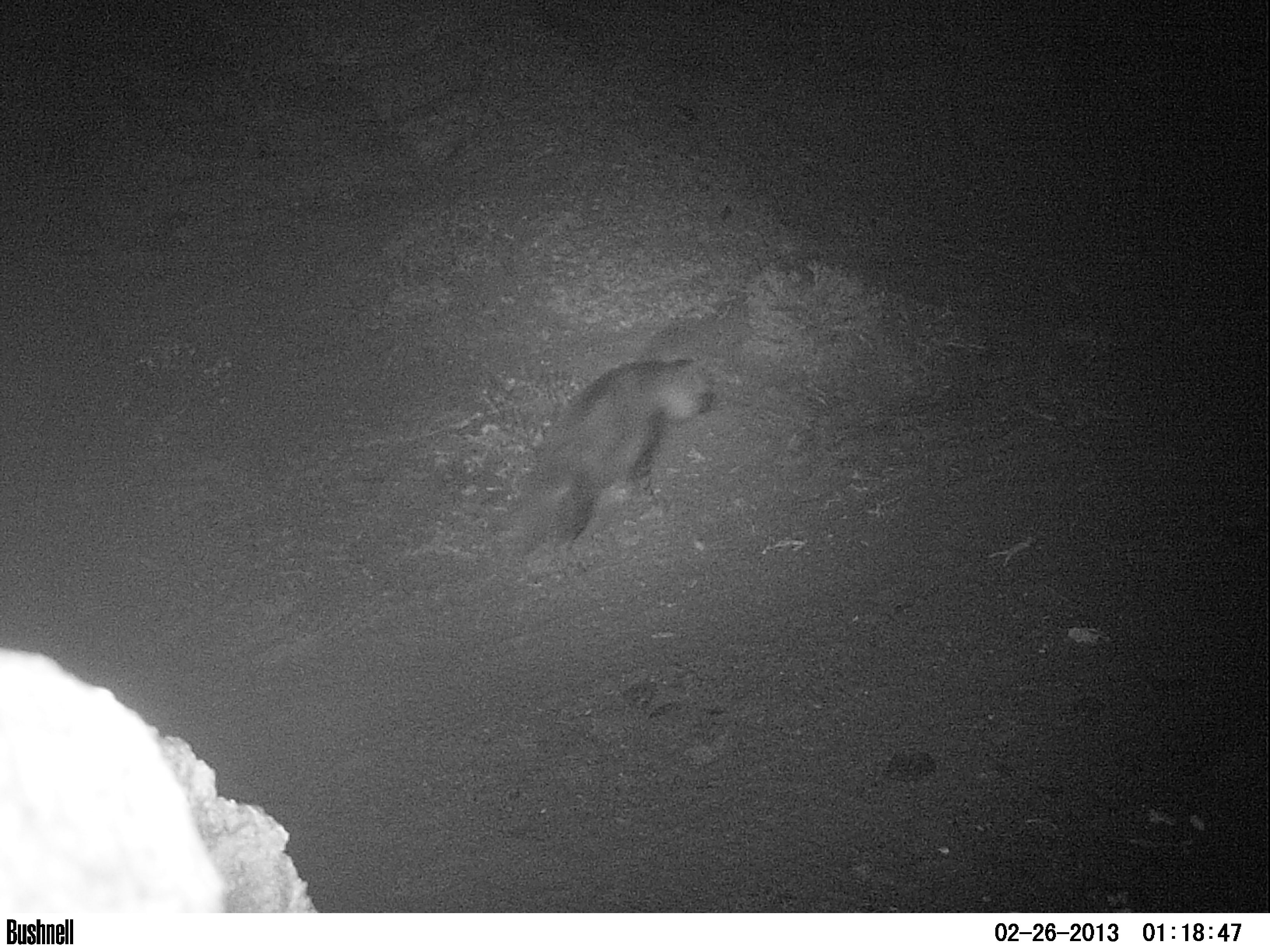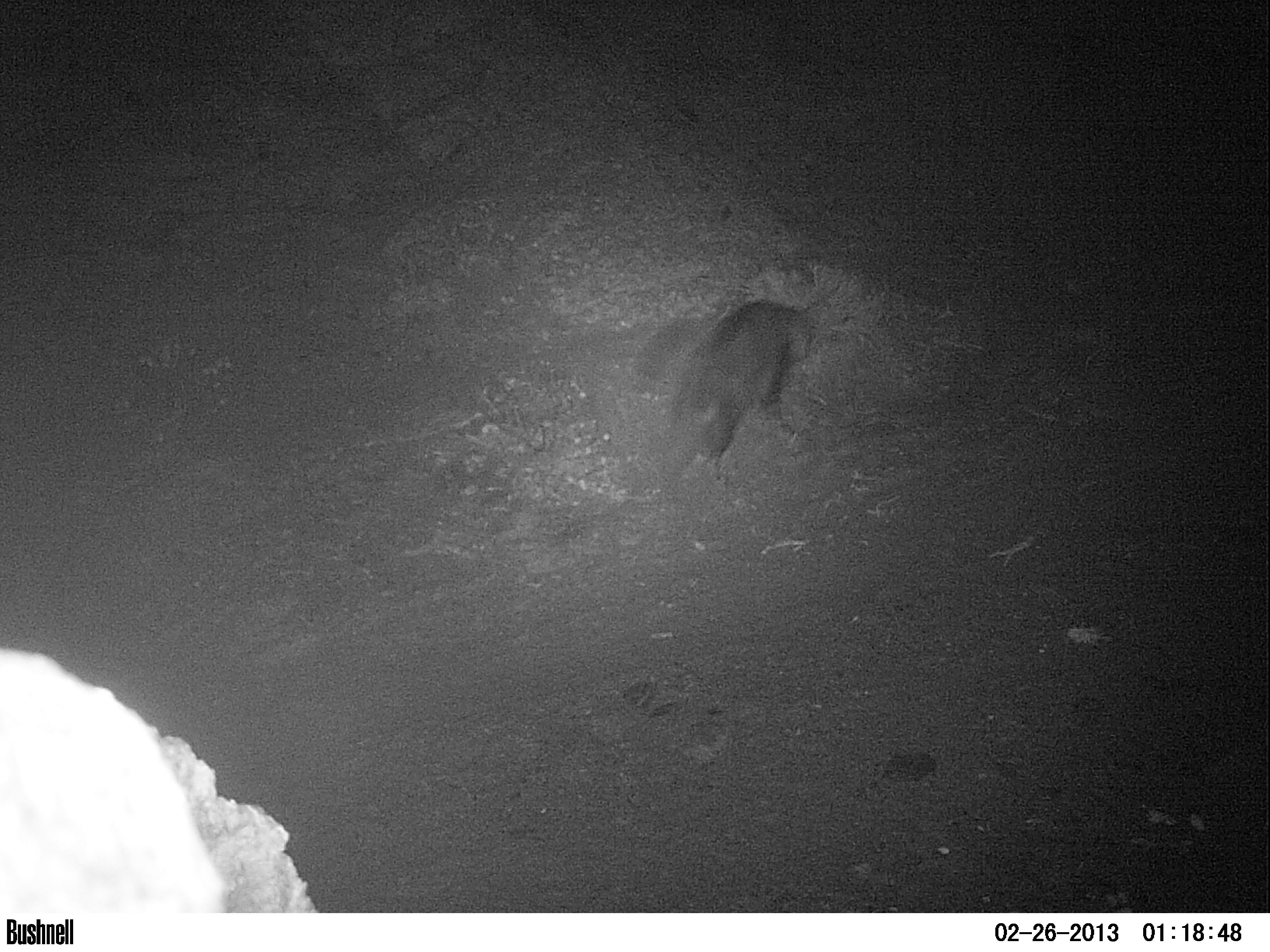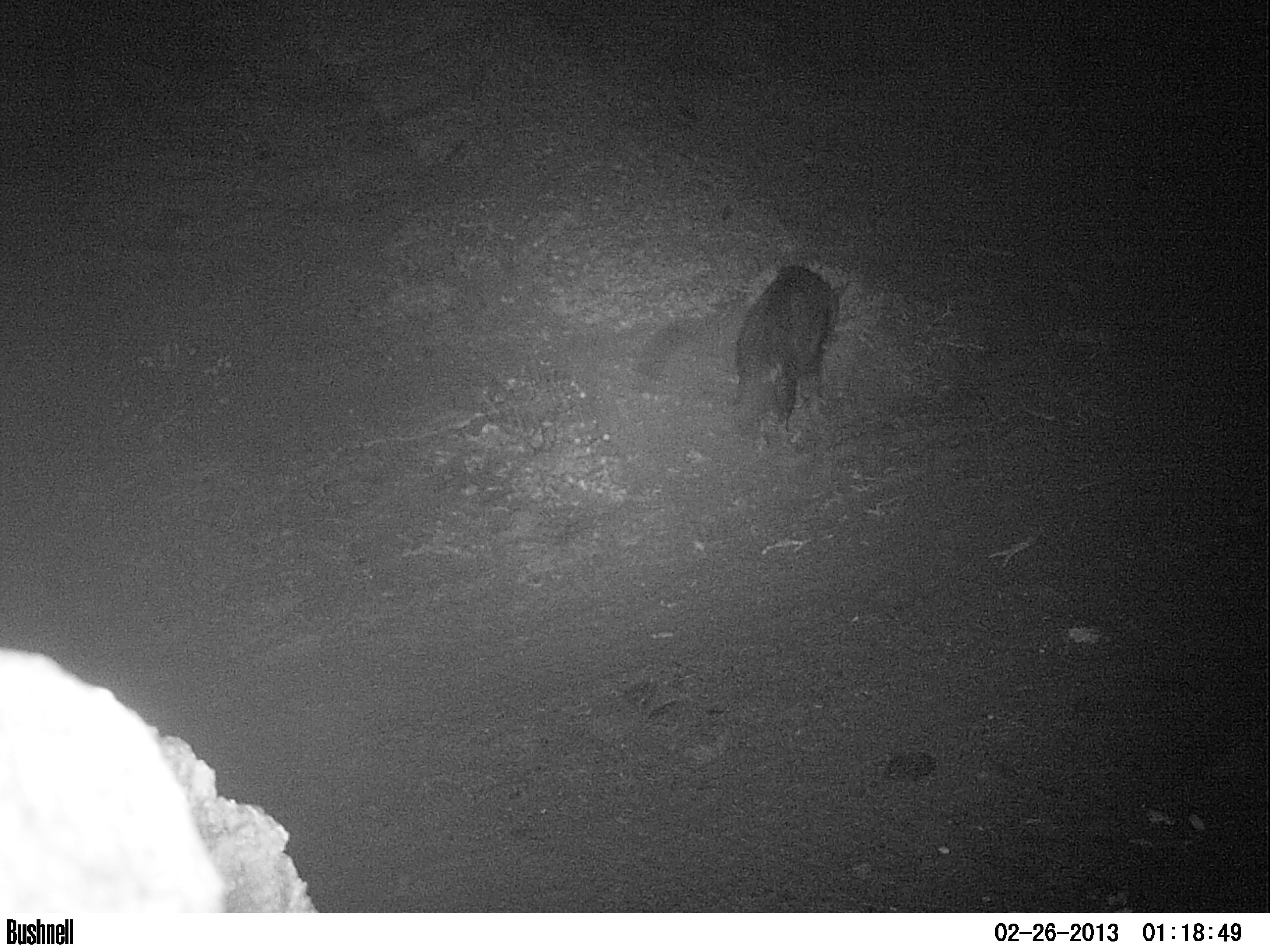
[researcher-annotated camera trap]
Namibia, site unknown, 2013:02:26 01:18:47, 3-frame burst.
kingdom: Animalia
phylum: Chordata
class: Mammalia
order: Carnivora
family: Hyaenidae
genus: Parahyaena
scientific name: Parahyaena brunnea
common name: brown hyena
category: hyaena brunnea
Hyaena brunnea (brown hyena) (Parahyaena brunnea).